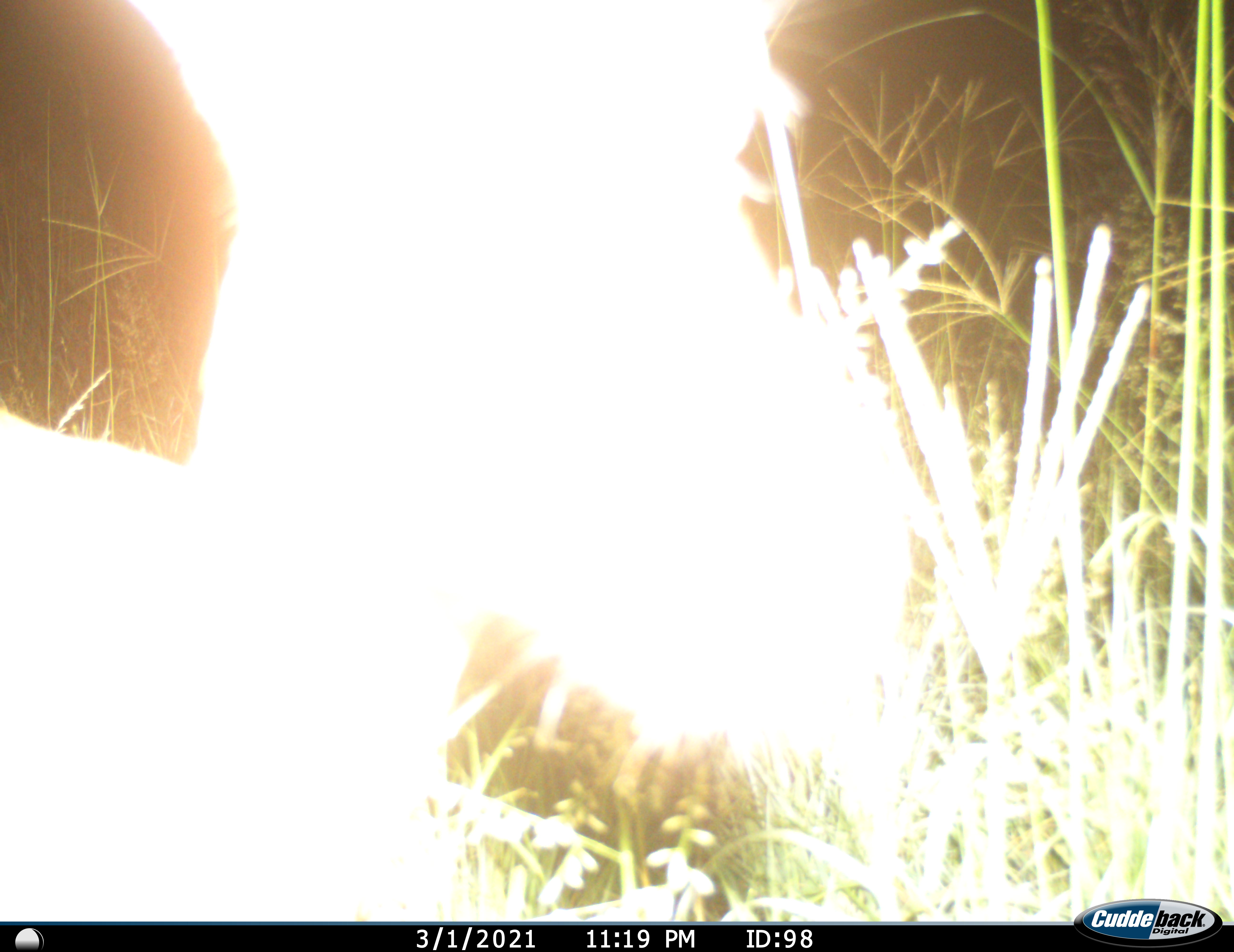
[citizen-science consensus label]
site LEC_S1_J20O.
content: unidentified animal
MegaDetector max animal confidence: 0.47